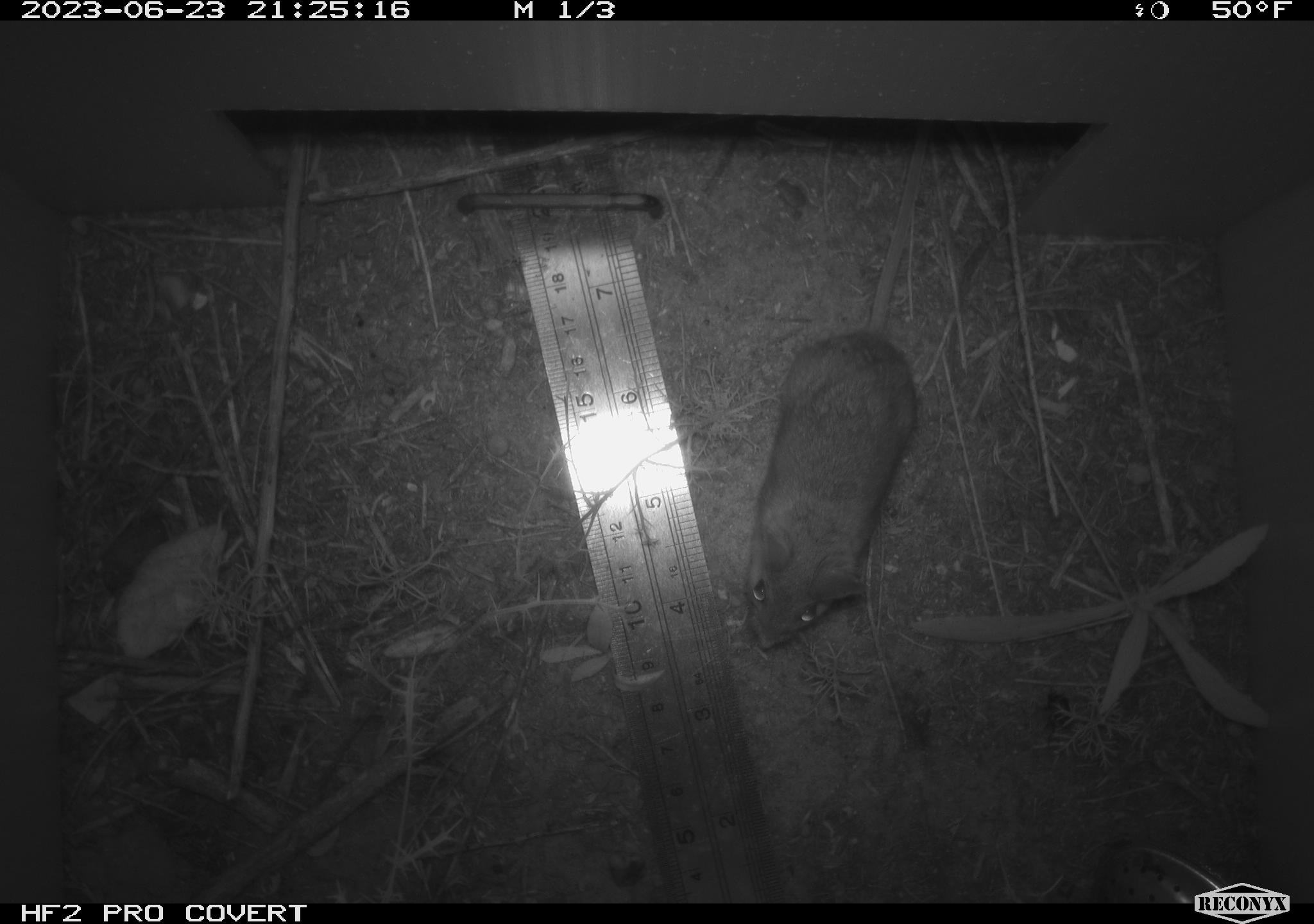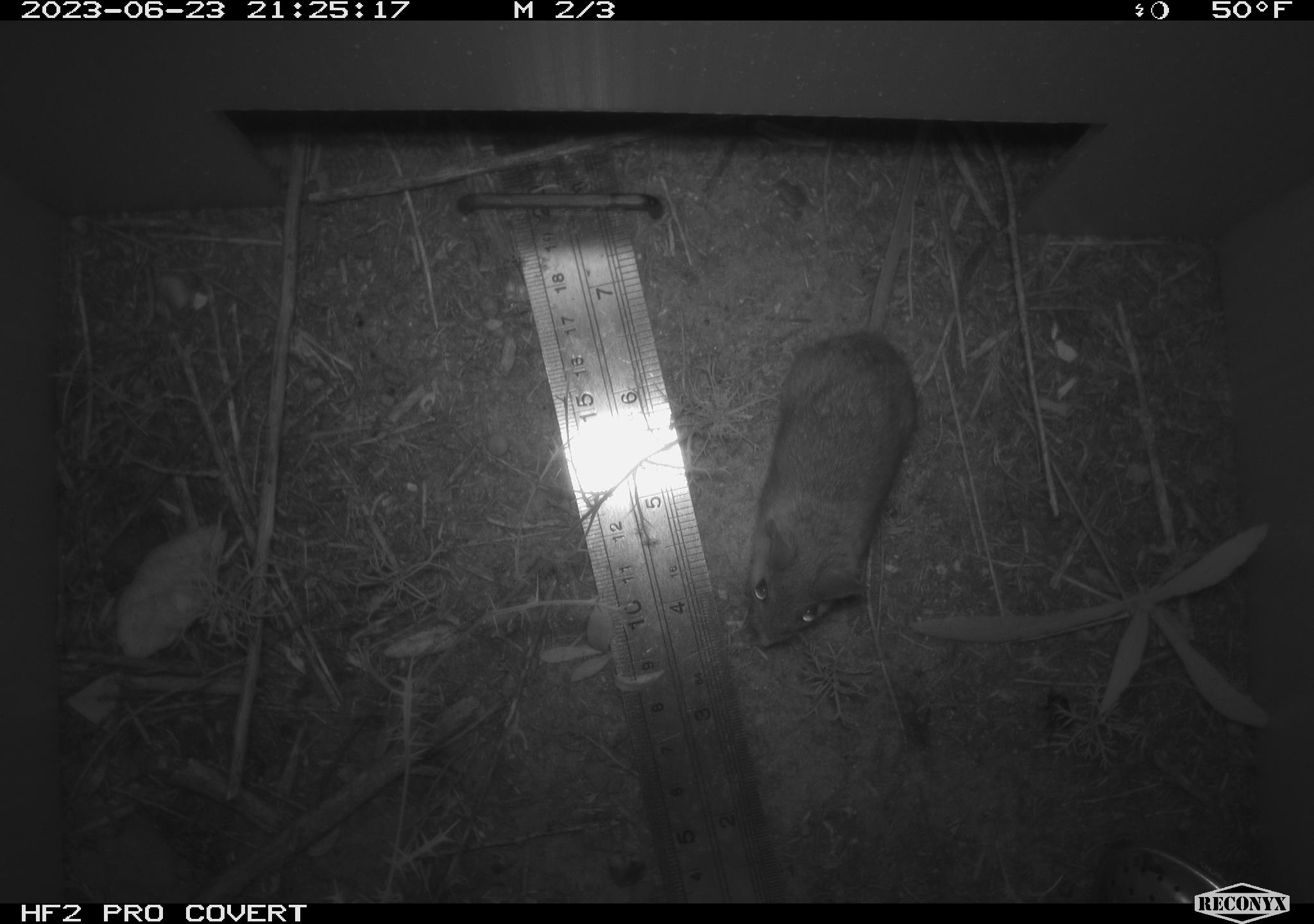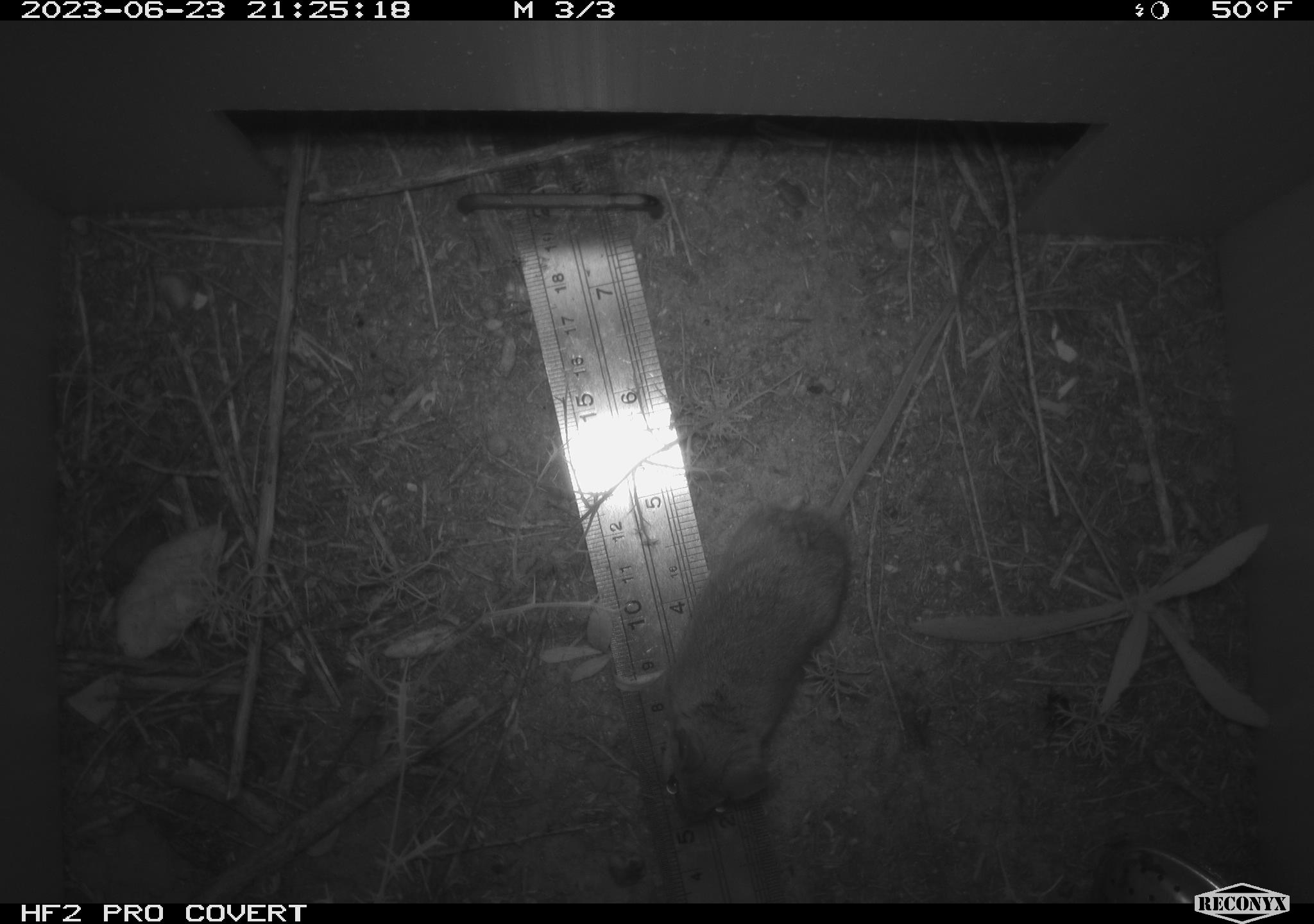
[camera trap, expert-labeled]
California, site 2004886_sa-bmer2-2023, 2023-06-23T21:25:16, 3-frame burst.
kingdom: Animalia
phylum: Chordata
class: Mammalia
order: Rodentia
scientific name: Rodentia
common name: mouse species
Mouse species (Rodentia).